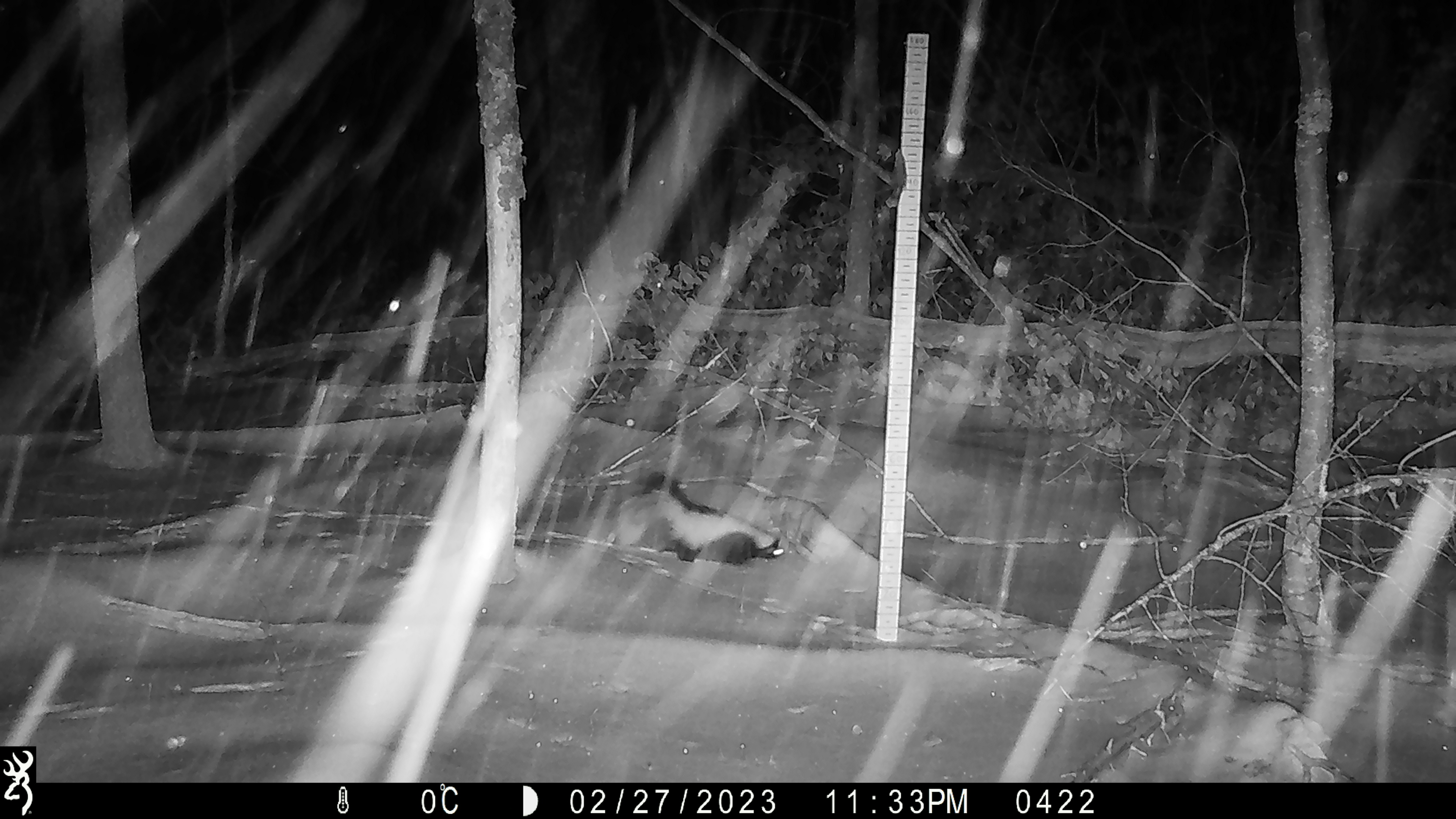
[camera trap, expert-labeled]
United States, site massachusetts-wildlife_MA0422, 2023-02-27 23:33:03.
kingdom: Animalia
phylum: Chordata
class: Mammalia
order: Carnivora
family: Mephitidae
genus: Mephitis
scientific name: Mephitis mephitis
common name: striped skunk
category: skunk